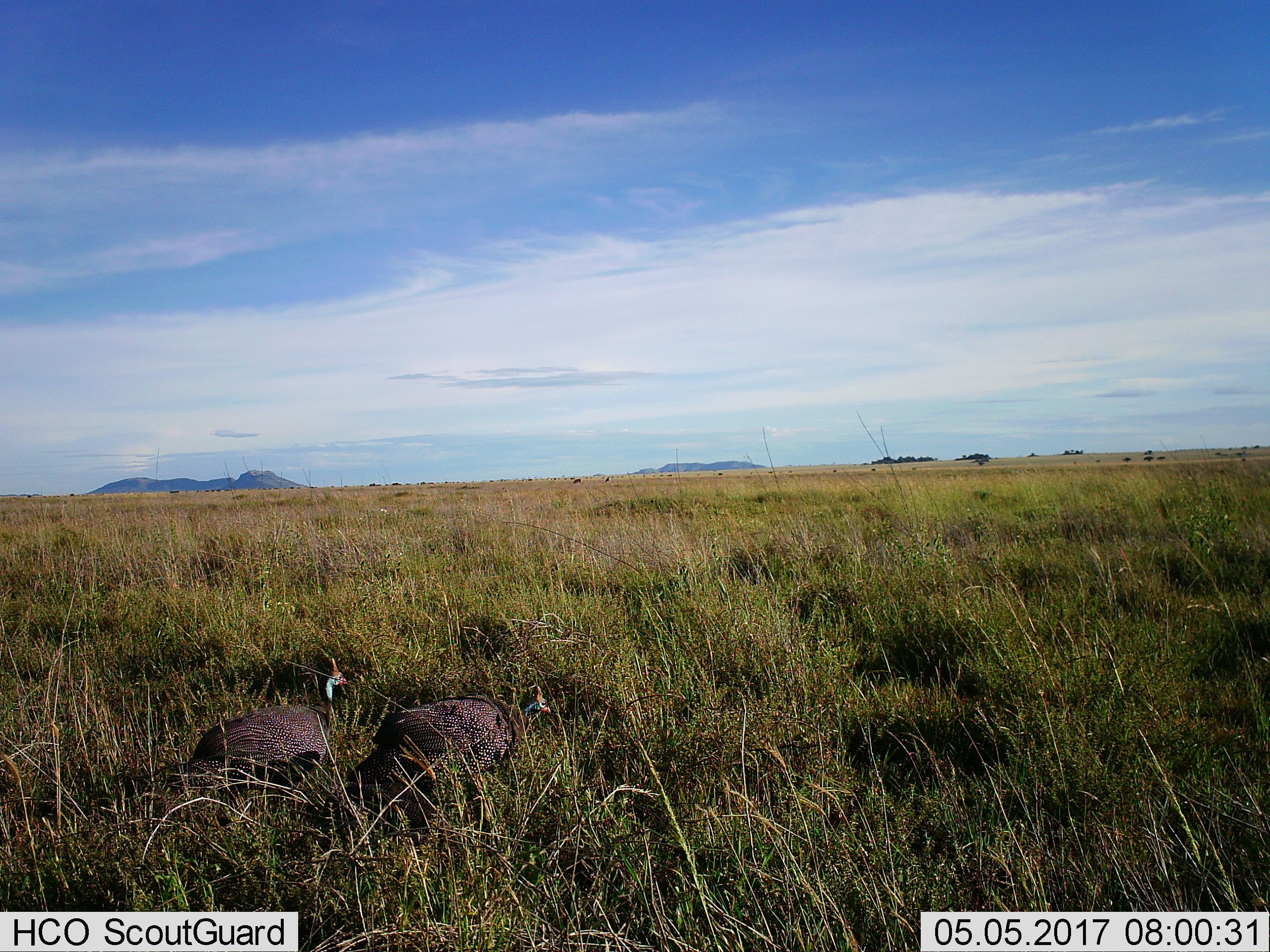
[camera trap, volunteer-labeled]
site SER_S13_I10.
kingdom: Animalia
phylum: Chordata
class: Aves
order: Galliformes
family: Numididae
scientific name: Numididae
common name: guineafowl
Guineafowl (Numididae), count 2. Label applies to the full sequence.